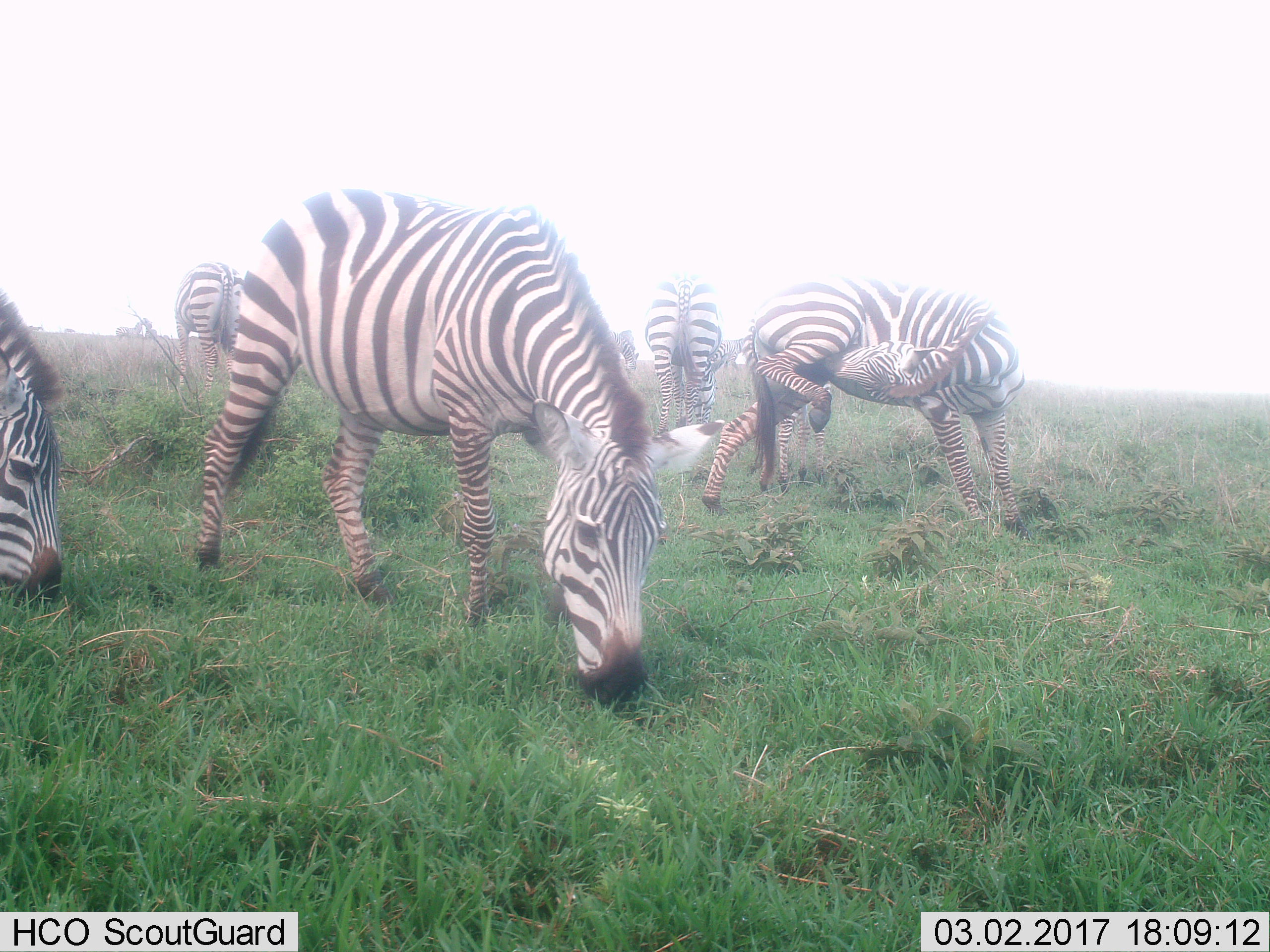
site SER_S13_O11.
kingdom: Animalia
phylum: Chordata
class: Mammalia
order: Perissodactyla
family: Equidae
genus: Equus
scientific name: Equus quagga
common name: plains zebra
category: zebraplains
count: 11-50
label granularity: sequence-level